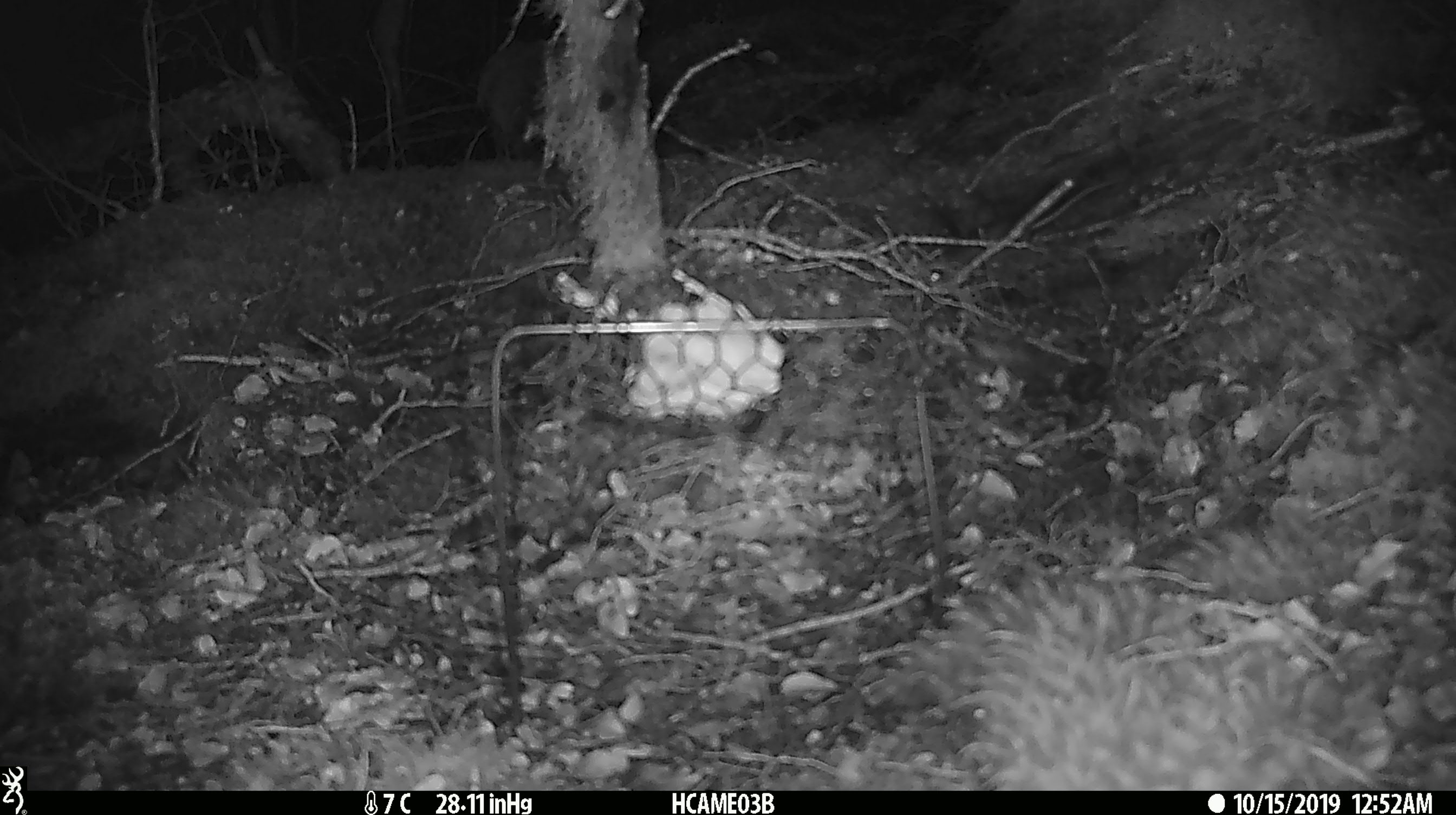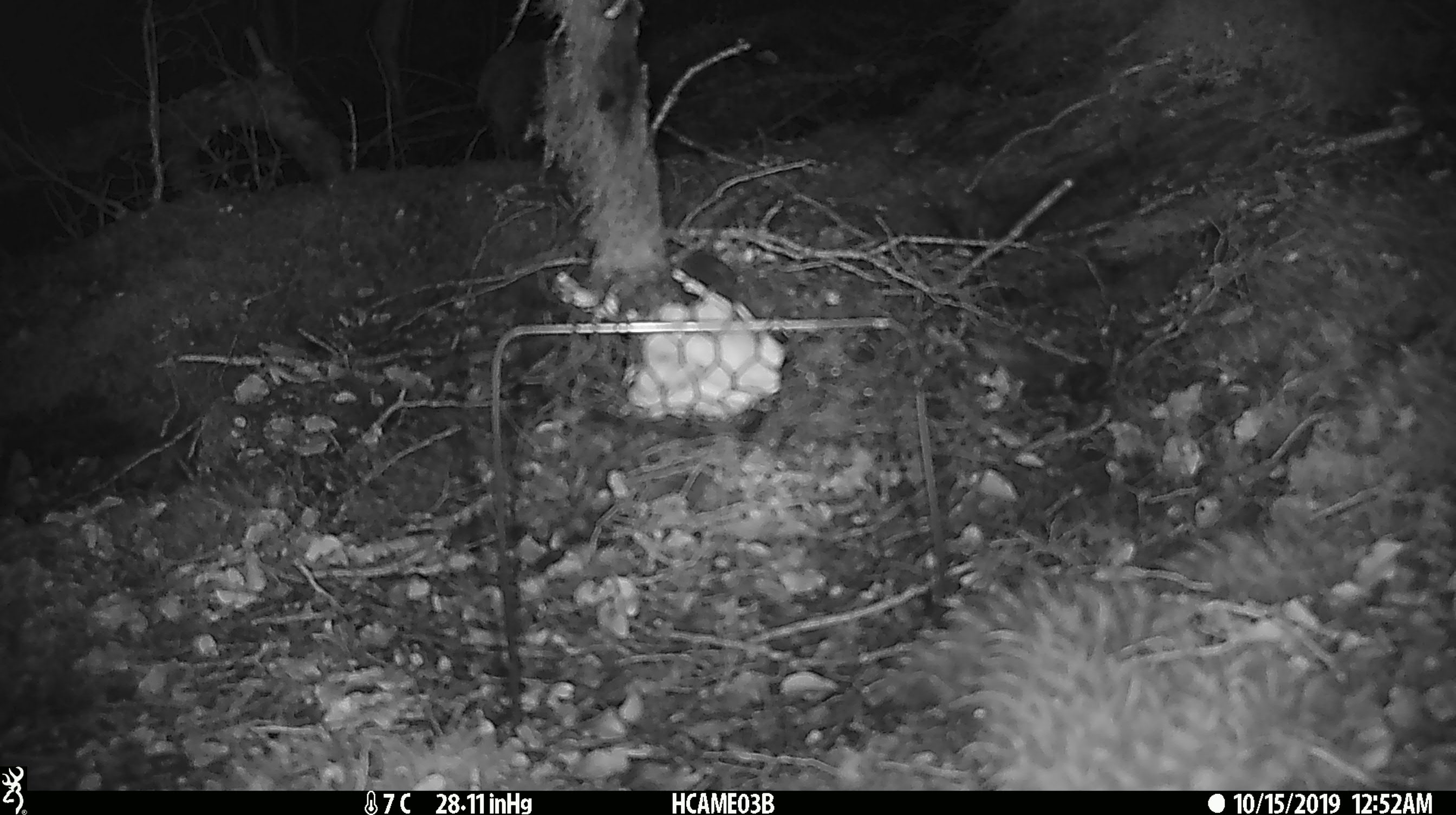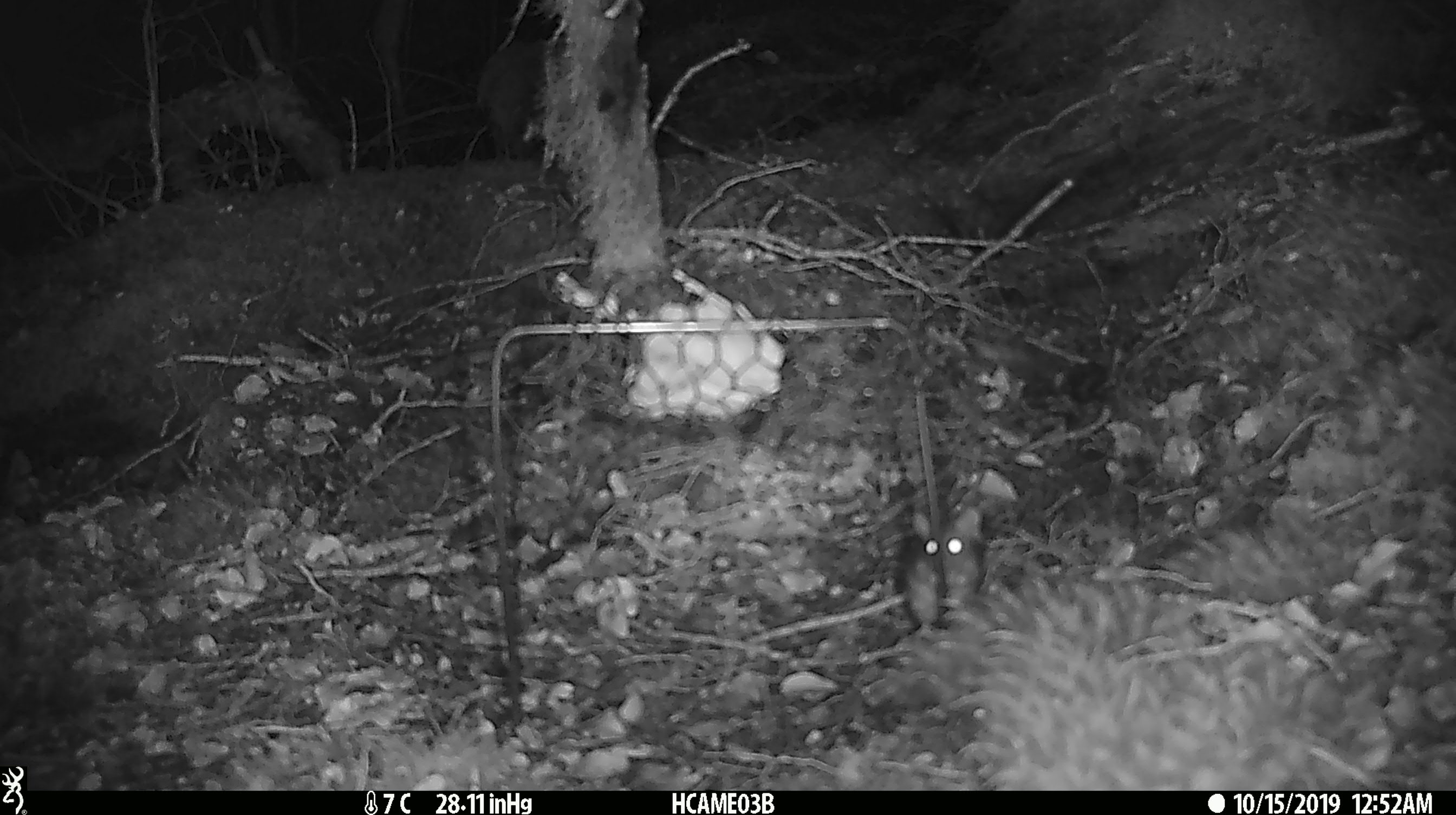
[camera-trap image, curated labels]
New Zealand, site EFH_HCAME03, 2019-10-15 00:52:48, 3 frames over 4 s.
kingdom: Animalia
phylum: Chordata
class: Mammalia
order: Rodentia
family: Muridae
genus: Mus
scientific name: Mus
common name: mouse